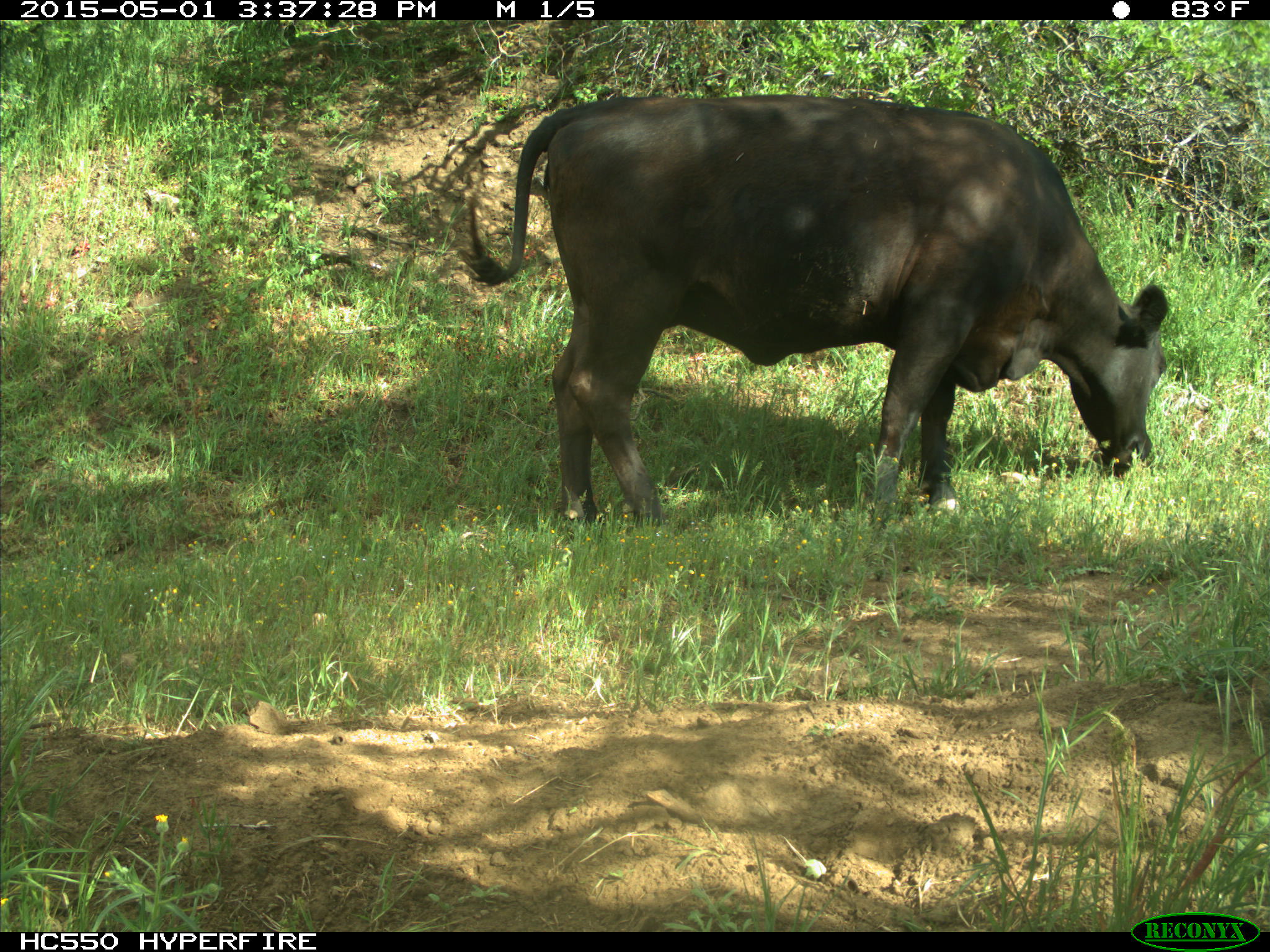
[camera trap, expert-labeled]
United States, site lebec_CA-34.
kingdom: Animalia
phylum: Chordata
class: Mammalia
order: Artiodactyla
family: Bovidae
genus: Bos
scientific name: Bos taurus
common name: domestic cow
Bos taurus (domestic cow).